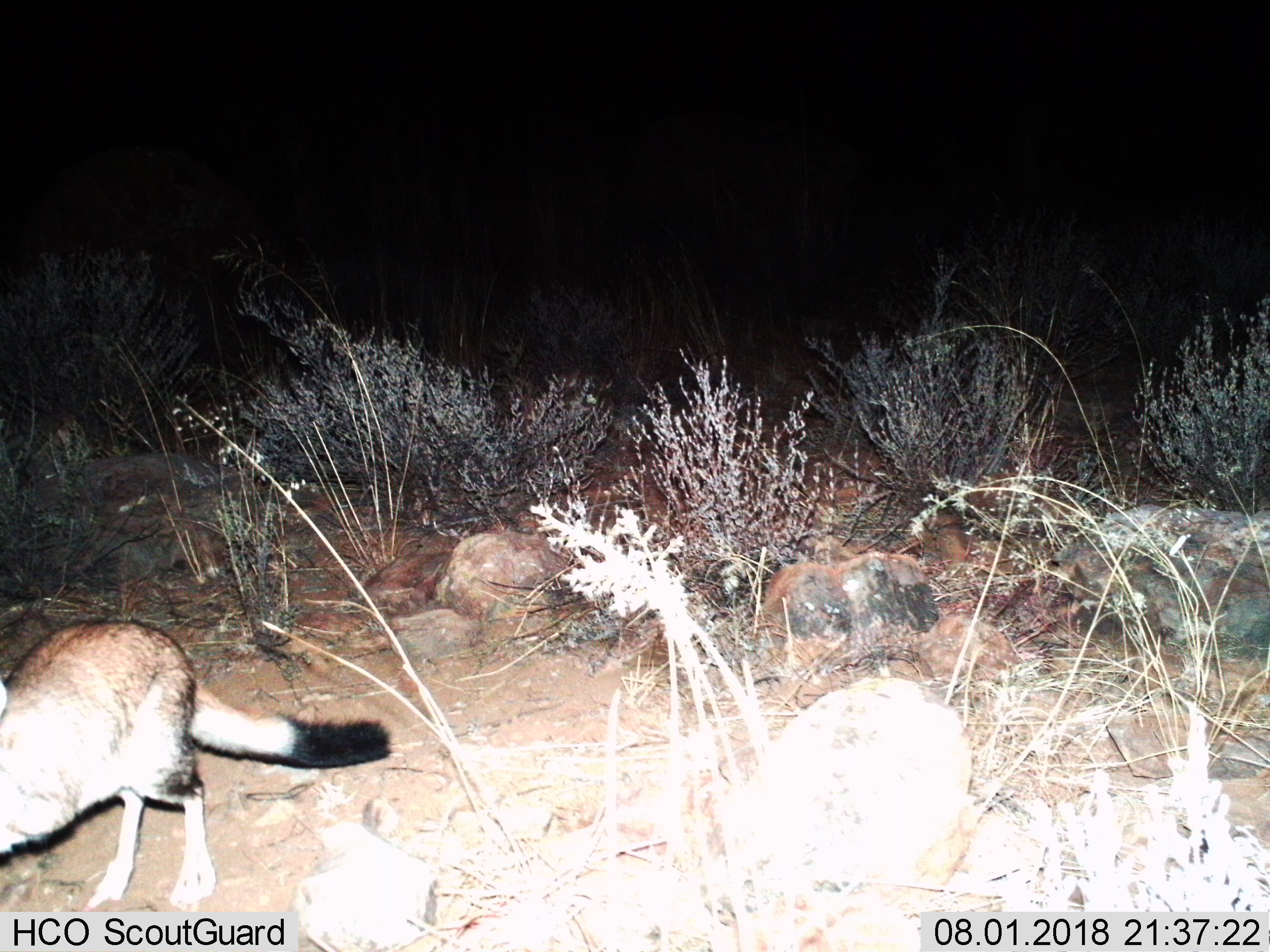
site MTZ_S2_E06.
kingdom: Animalia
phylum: Chordata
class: Mammalia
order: Rodentia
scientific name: Rodentia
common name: rodent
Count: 1.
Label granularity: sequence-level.